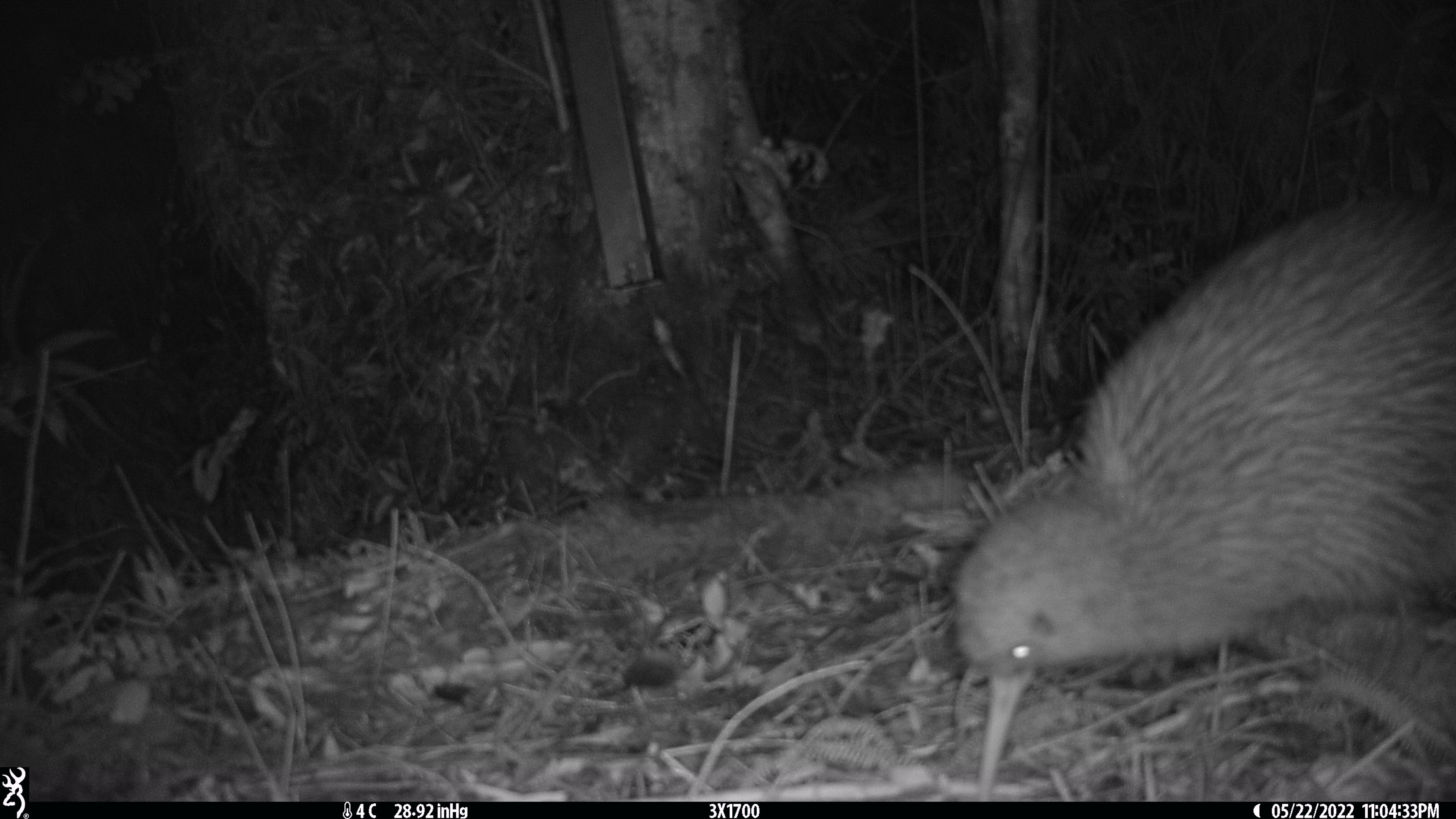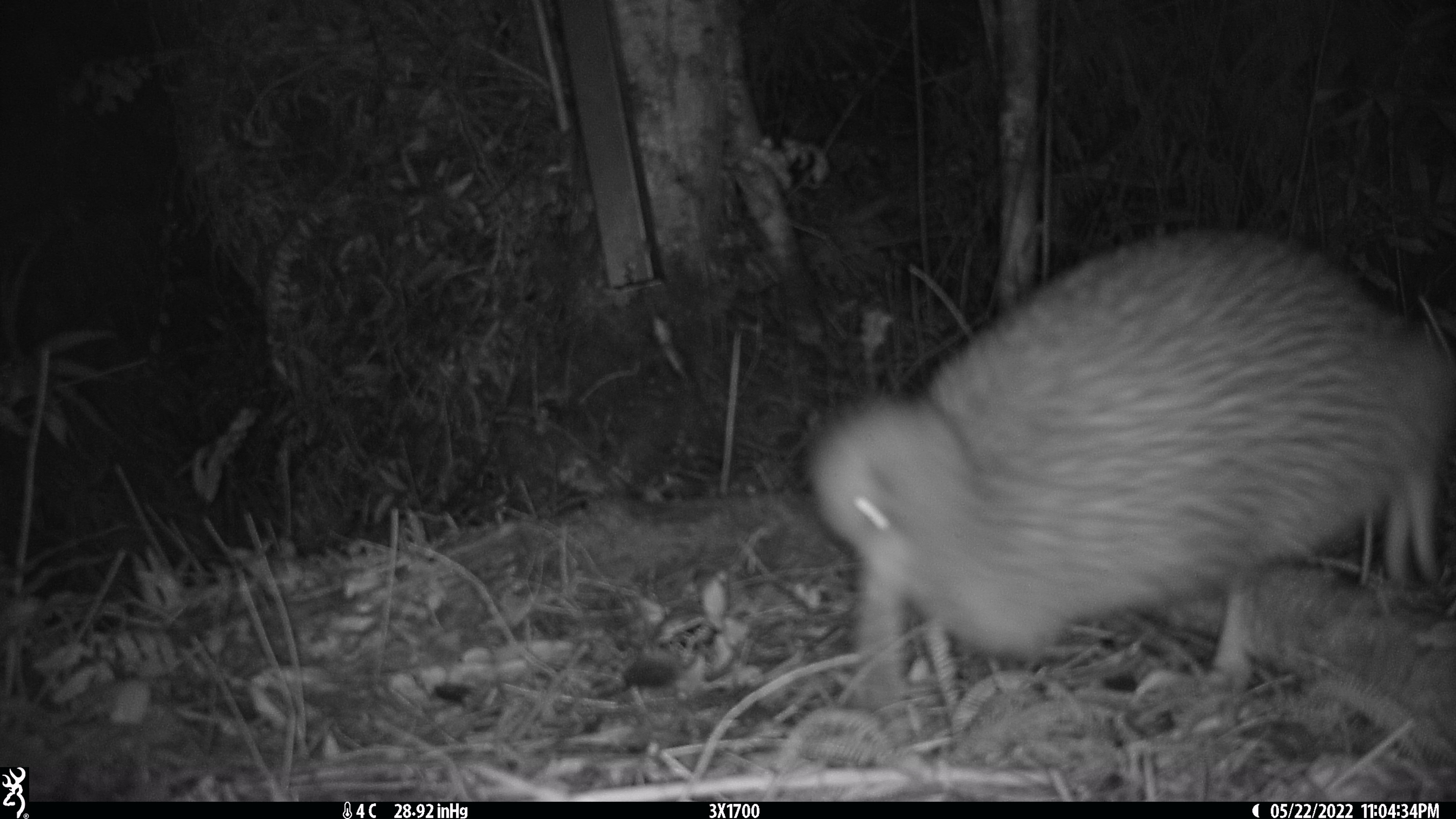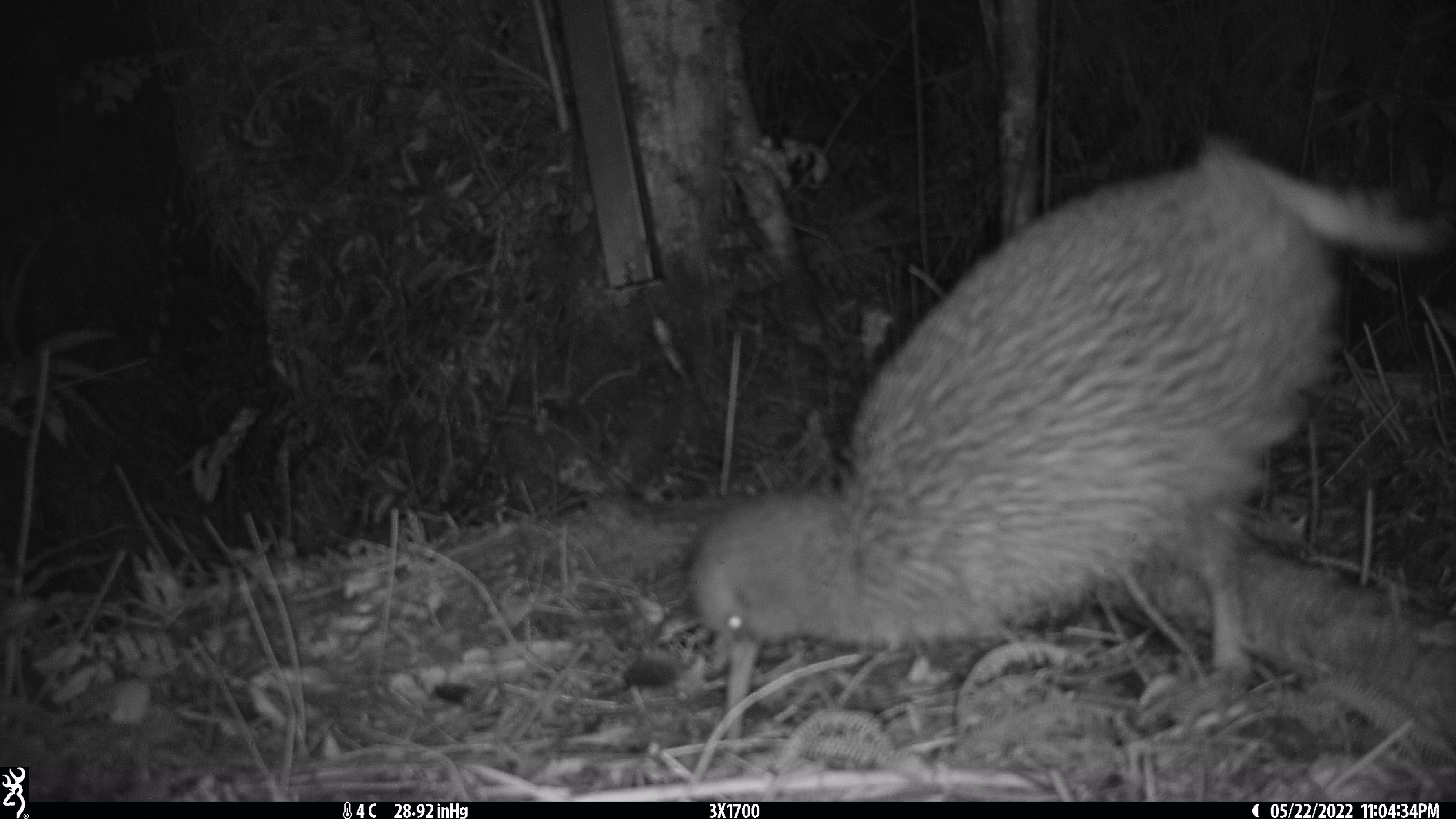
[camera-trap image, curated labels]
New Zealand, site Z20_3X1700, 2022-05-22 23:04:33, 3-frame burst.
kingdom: Animalia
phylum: Chordata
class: Aves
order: Apterygiformes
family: Apterygidae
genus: Apteryx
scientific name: Apteryx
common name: kiwi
Kiwi (Apteryx).